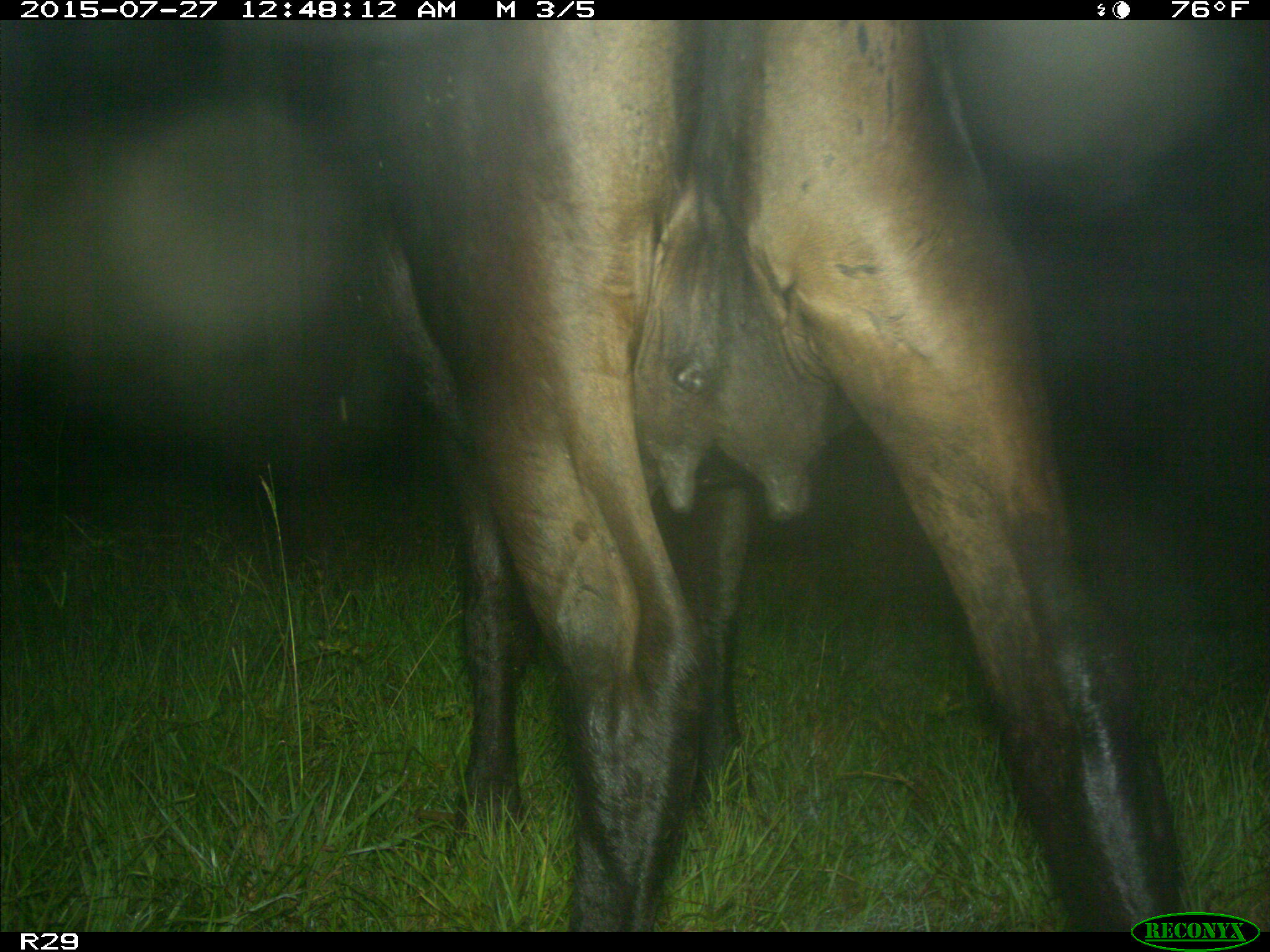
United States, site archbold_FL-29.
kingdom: Animalia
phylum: Chordata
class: Mammalia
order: Artiodactyla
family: Bovidae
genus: Bos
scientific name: Bos taurus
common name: domestic cow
Bos taurus (domestic cow).